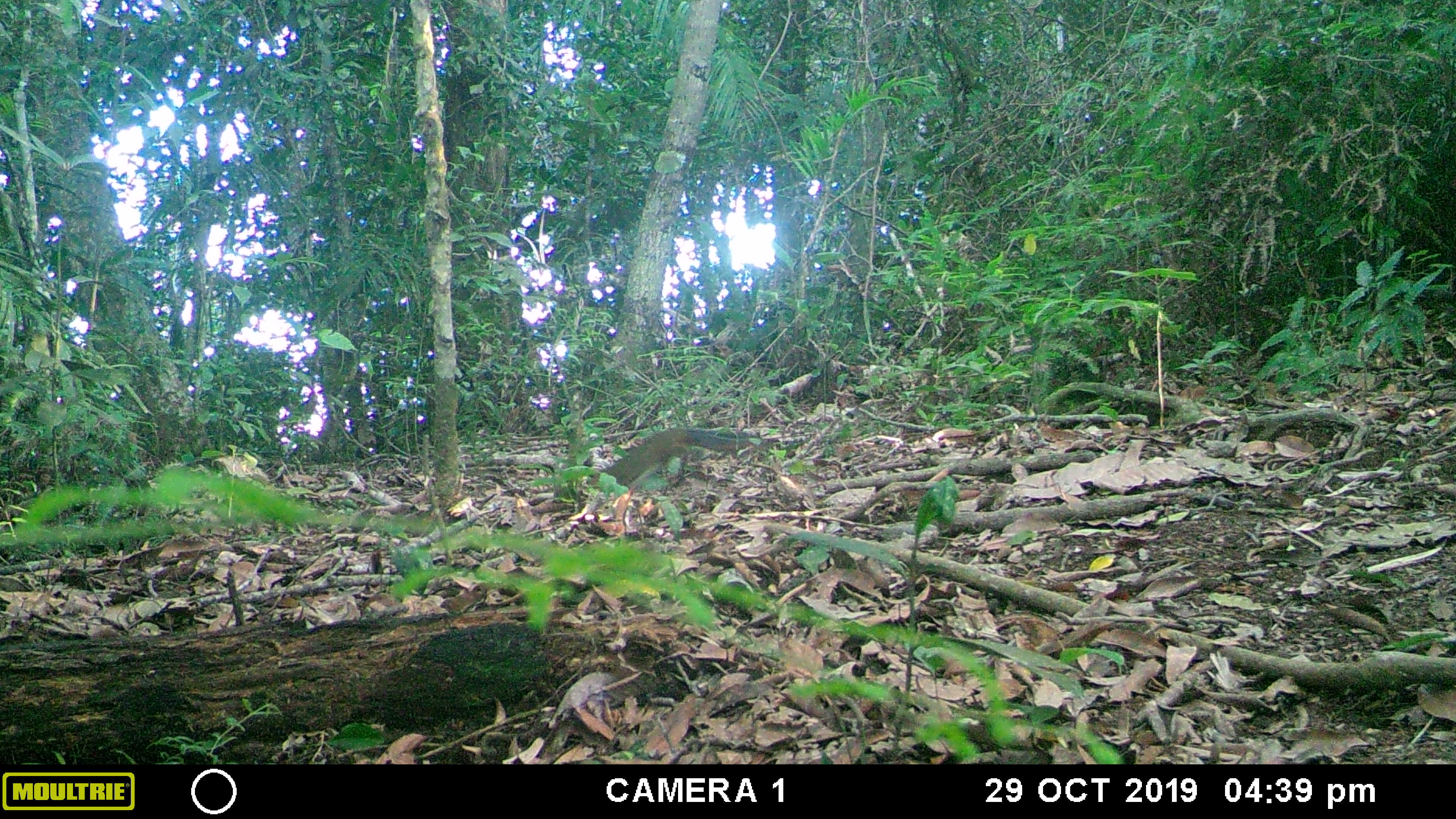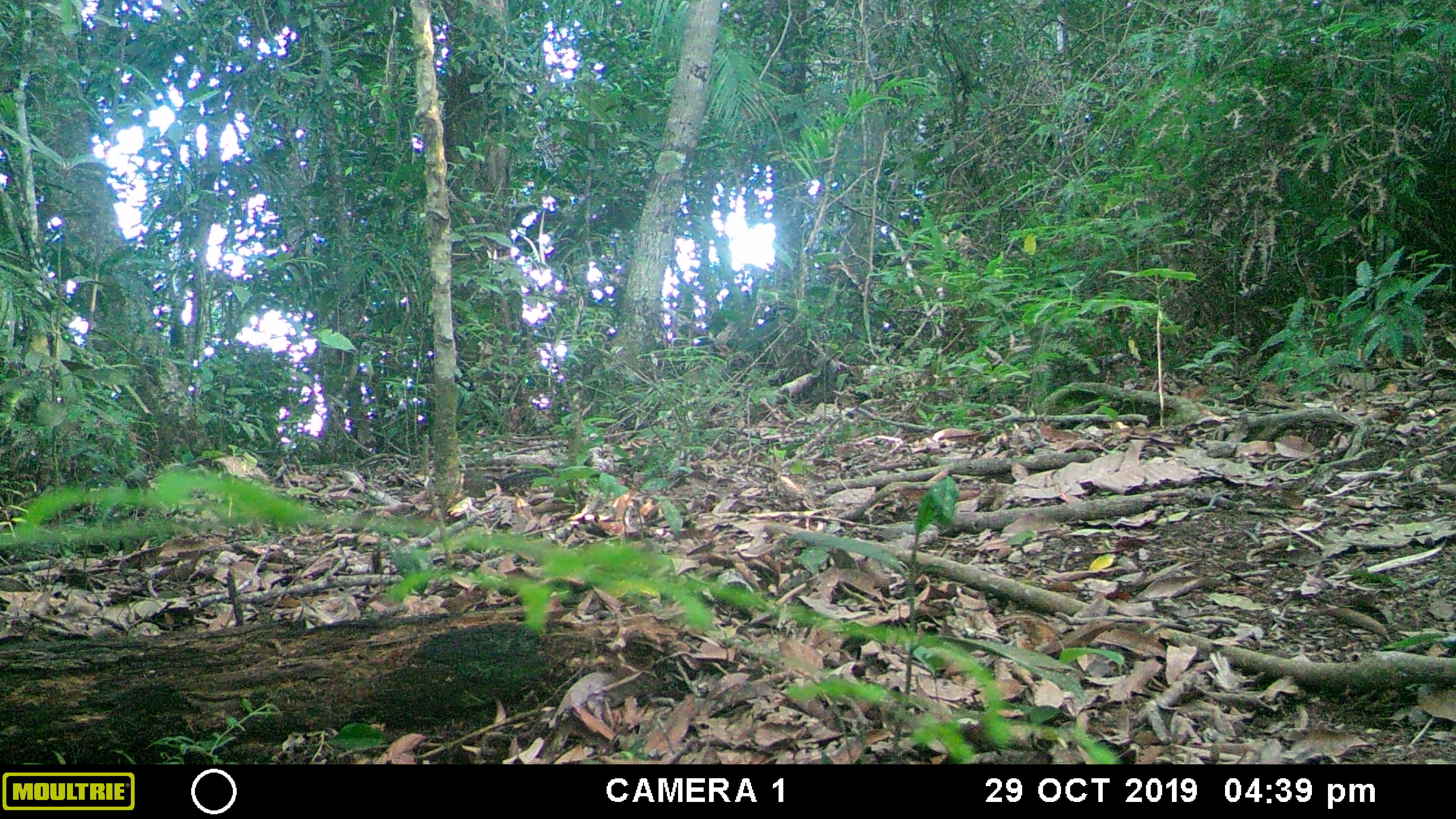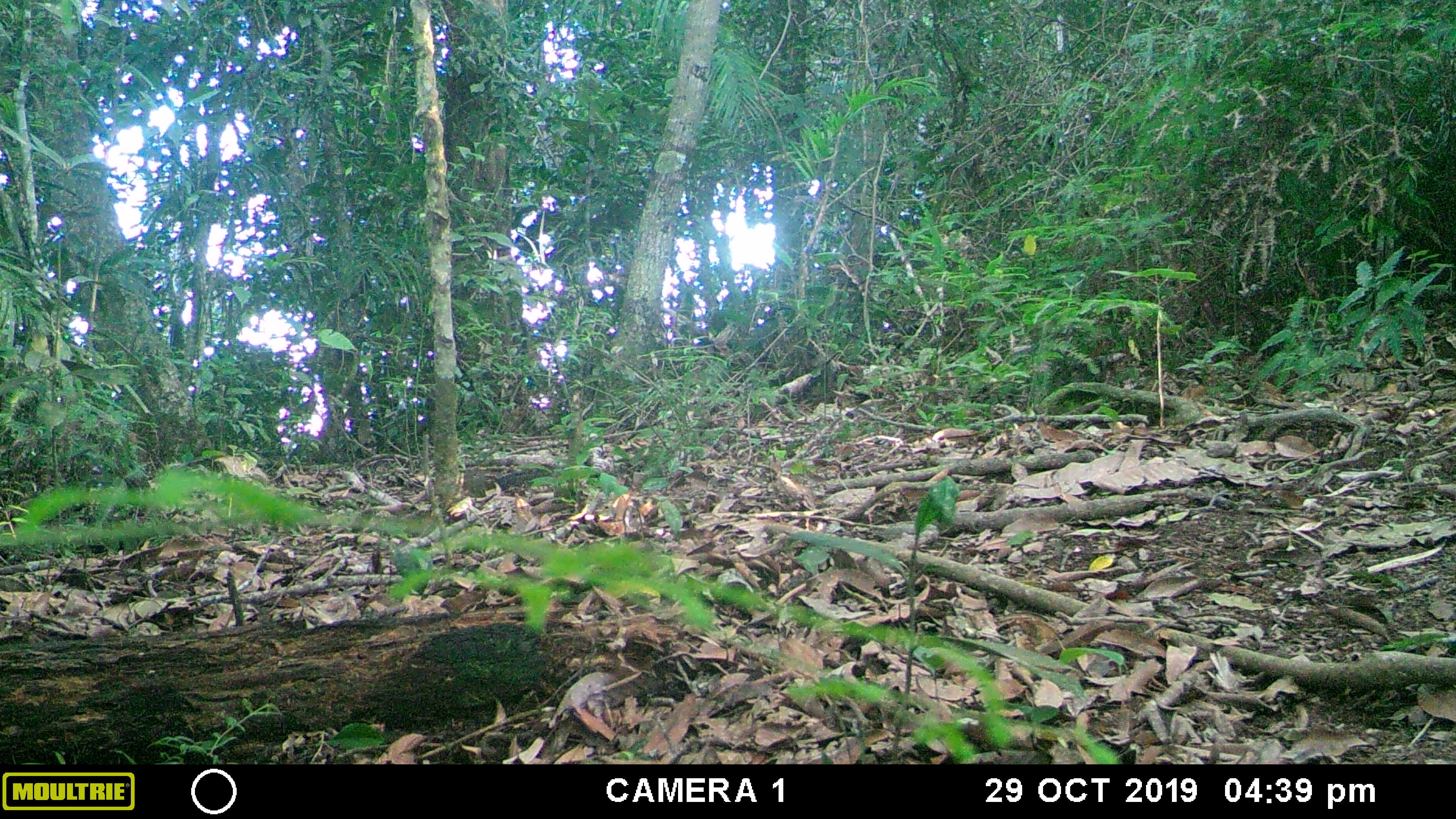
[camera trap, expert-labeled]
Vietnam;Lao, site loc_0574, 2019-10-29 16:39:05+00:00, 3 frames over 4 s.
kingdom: Animalia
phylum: Chordata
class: Mammalia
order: Rodentia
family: Sciuridae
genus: Dremomys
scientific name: Dremomys rufigenis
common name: red-cheeked squirrel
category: red cheeked squirrel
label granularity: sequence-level